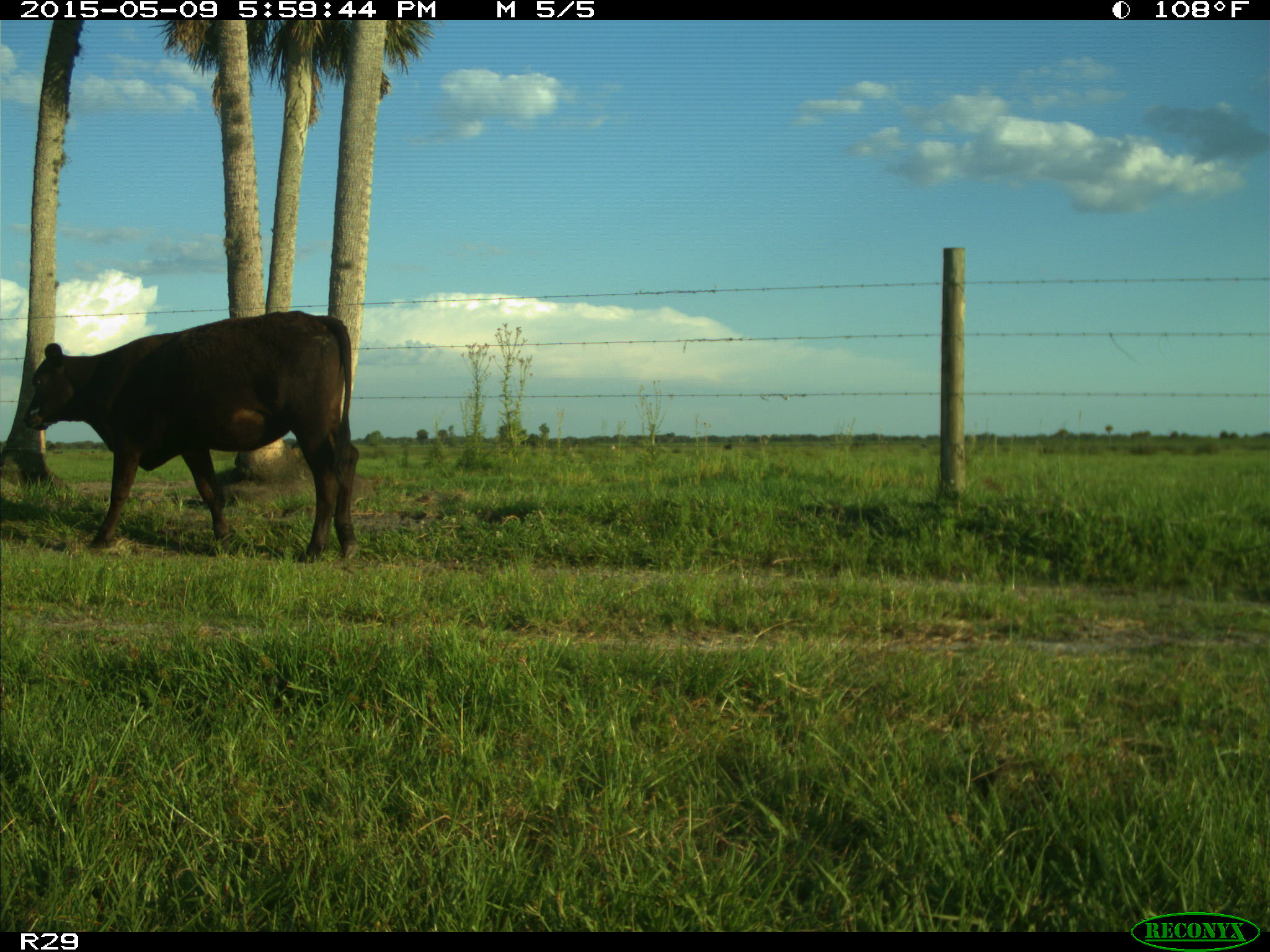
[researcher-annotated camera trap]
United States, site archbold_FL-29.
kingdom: Animalia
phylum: Chordata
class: Mammalia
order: Artiodactyla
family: Bovidae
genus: Bos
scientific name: Bos taurus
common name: domestic cow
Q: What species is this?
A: Bos taurus (domestic cow).